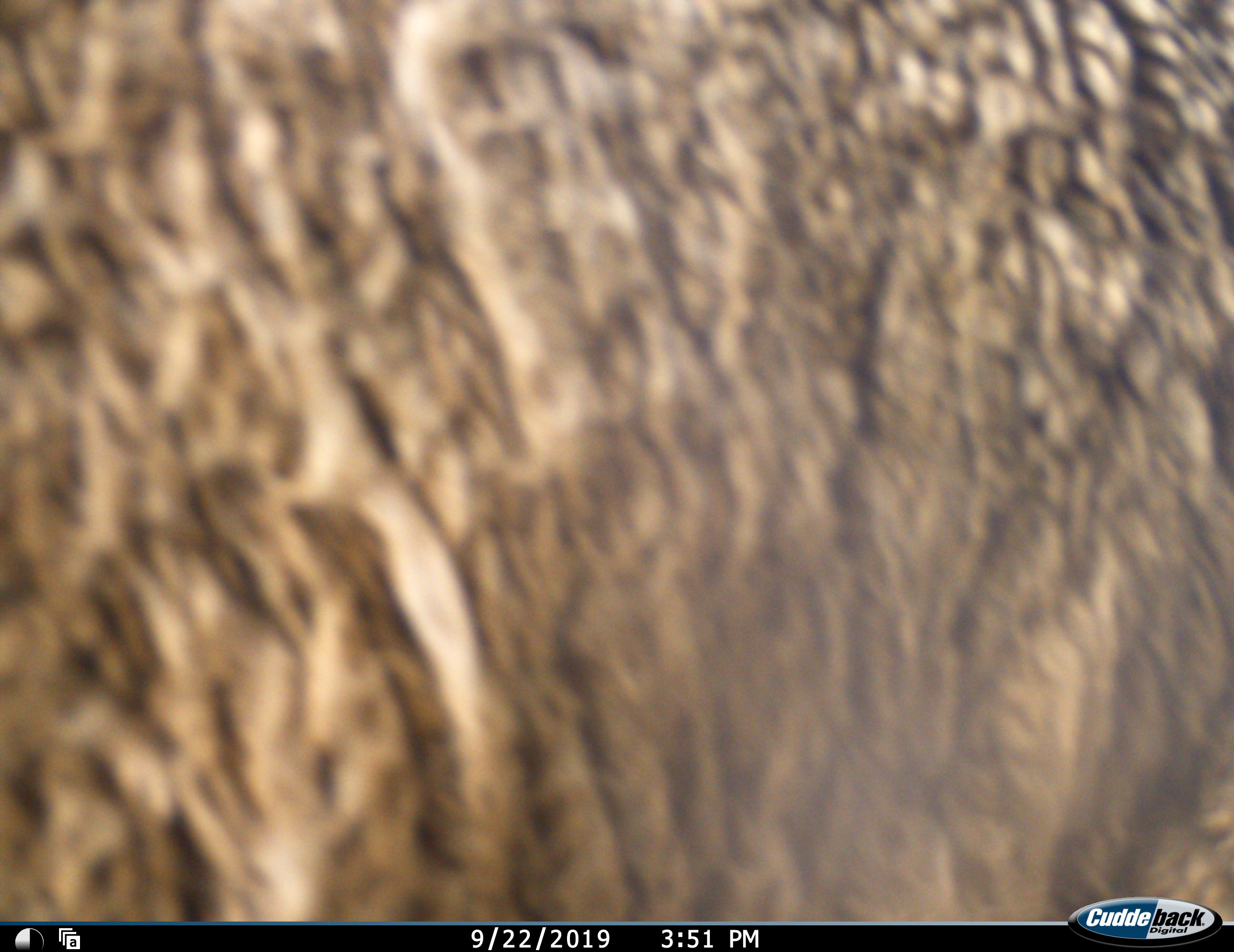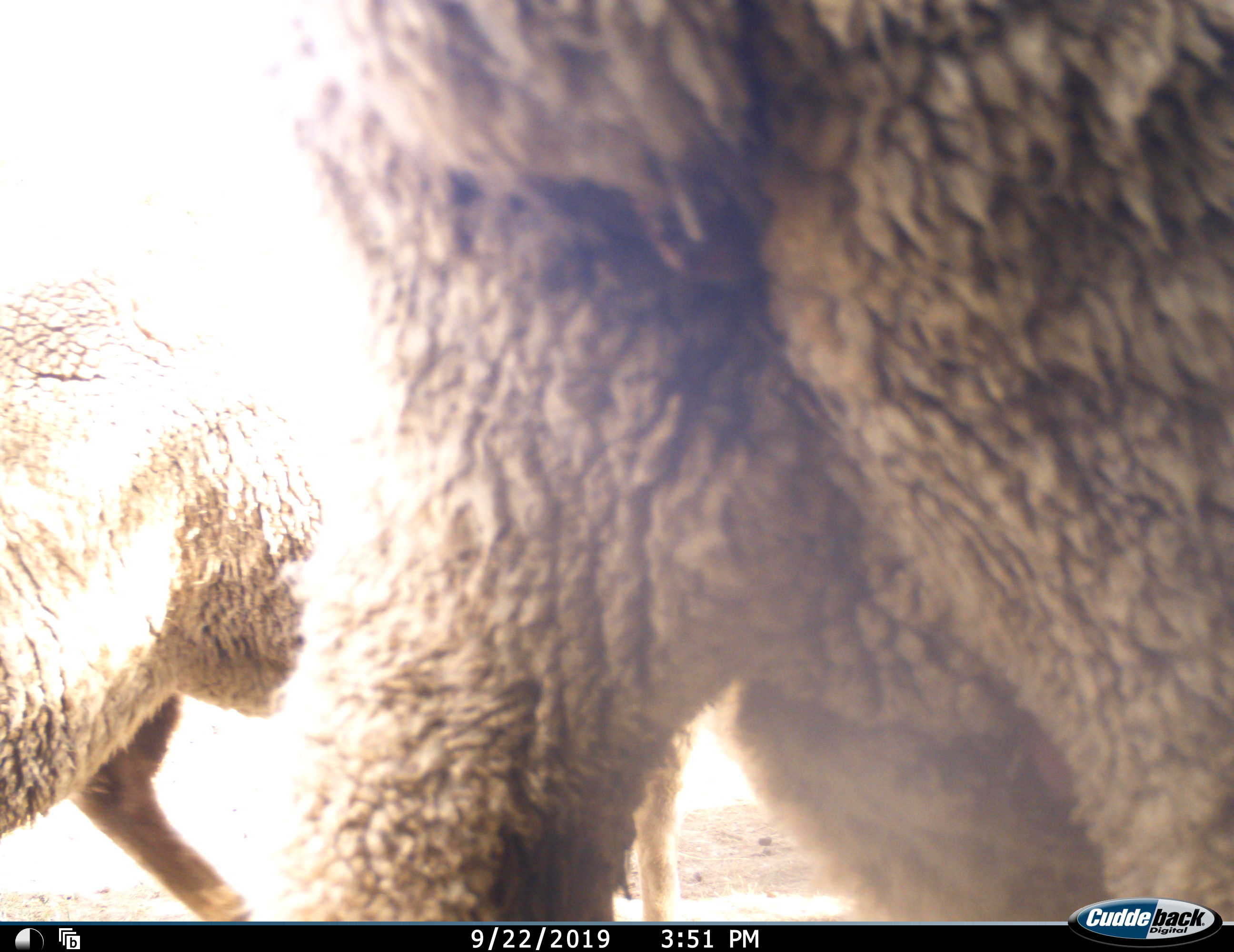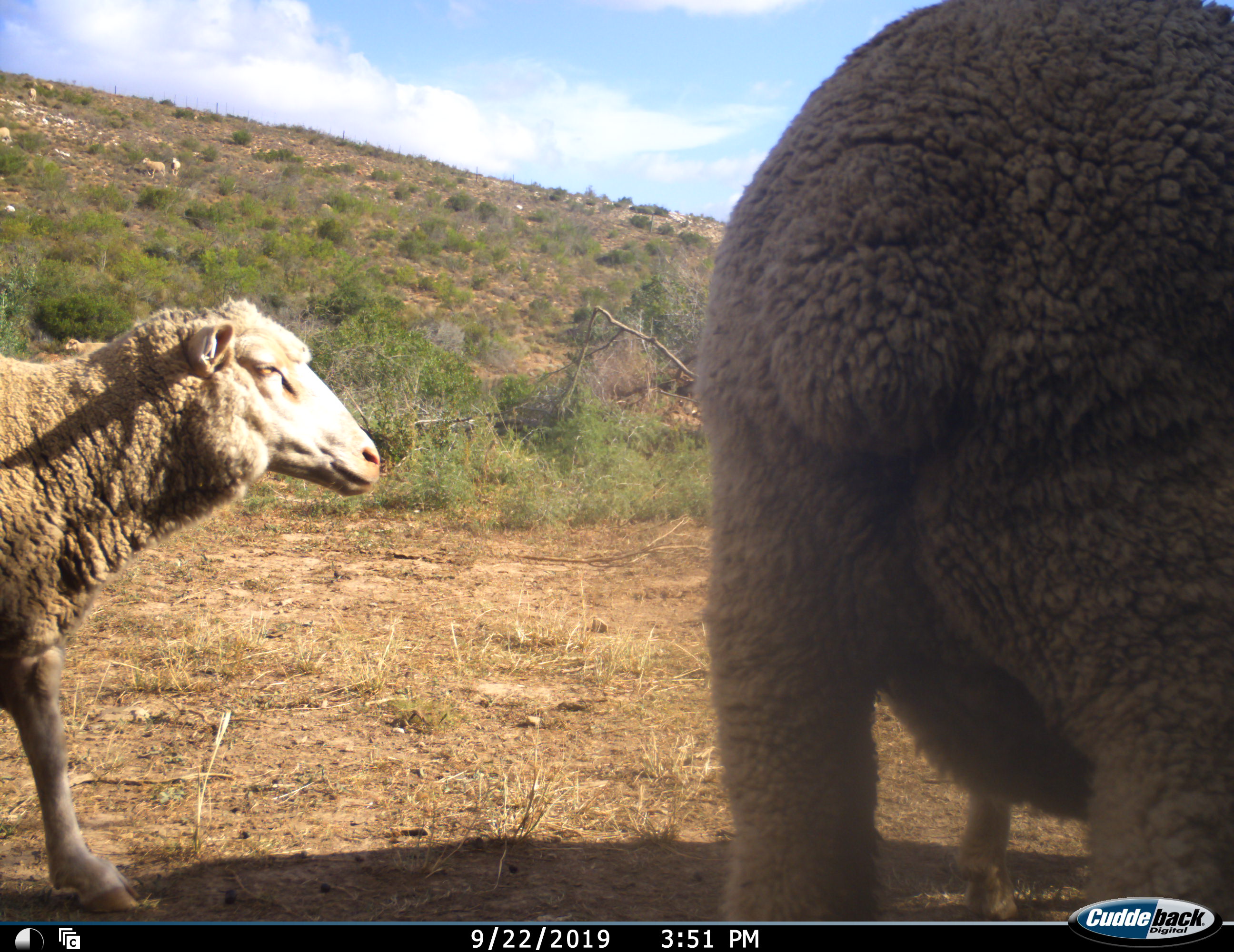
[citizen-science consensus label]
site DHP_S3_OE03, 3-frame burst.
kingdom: Animalia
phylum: Chordata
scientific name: Vertebrata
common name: domestic animal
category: domesticanimal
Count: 2.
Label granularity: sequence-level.